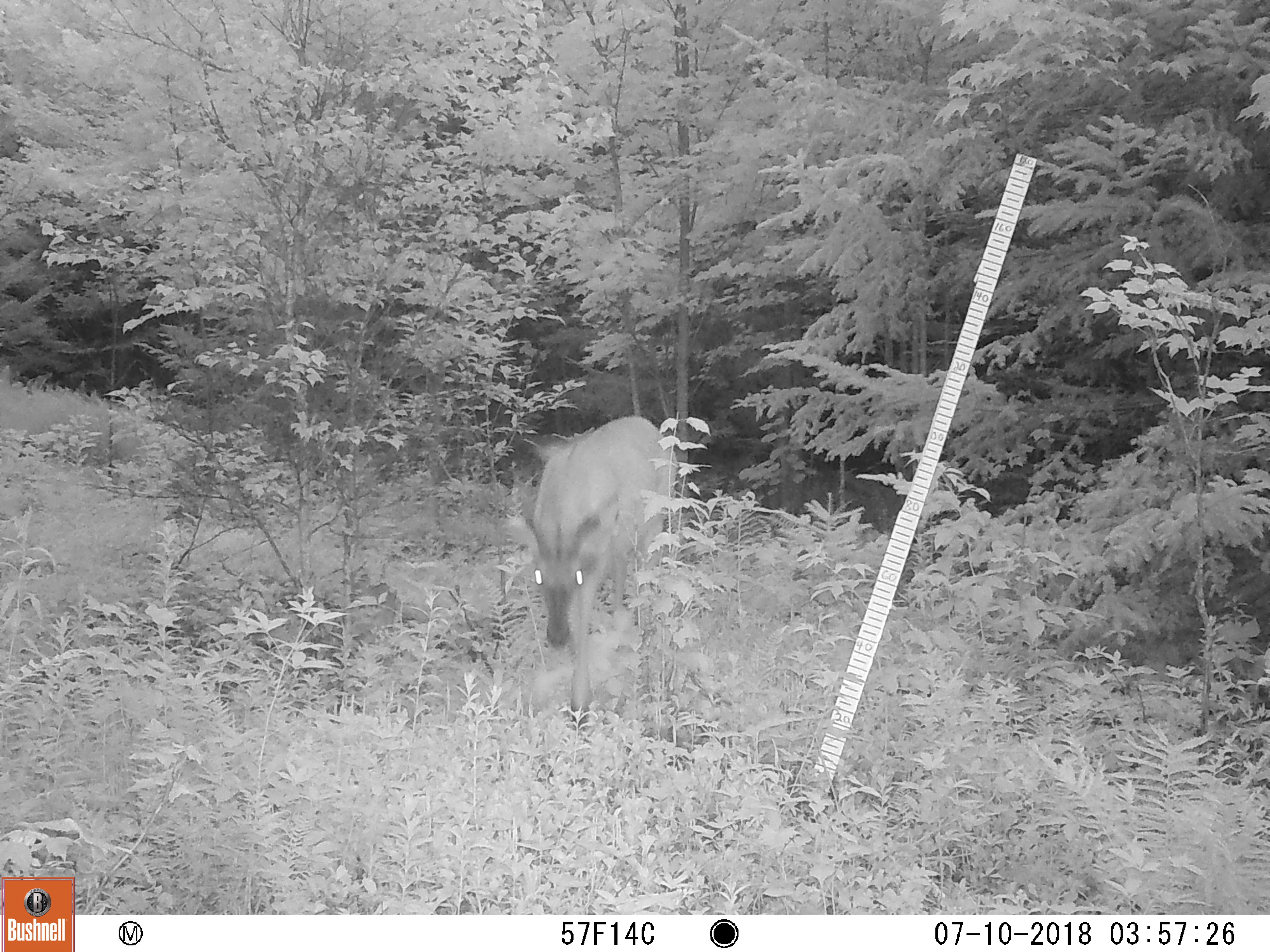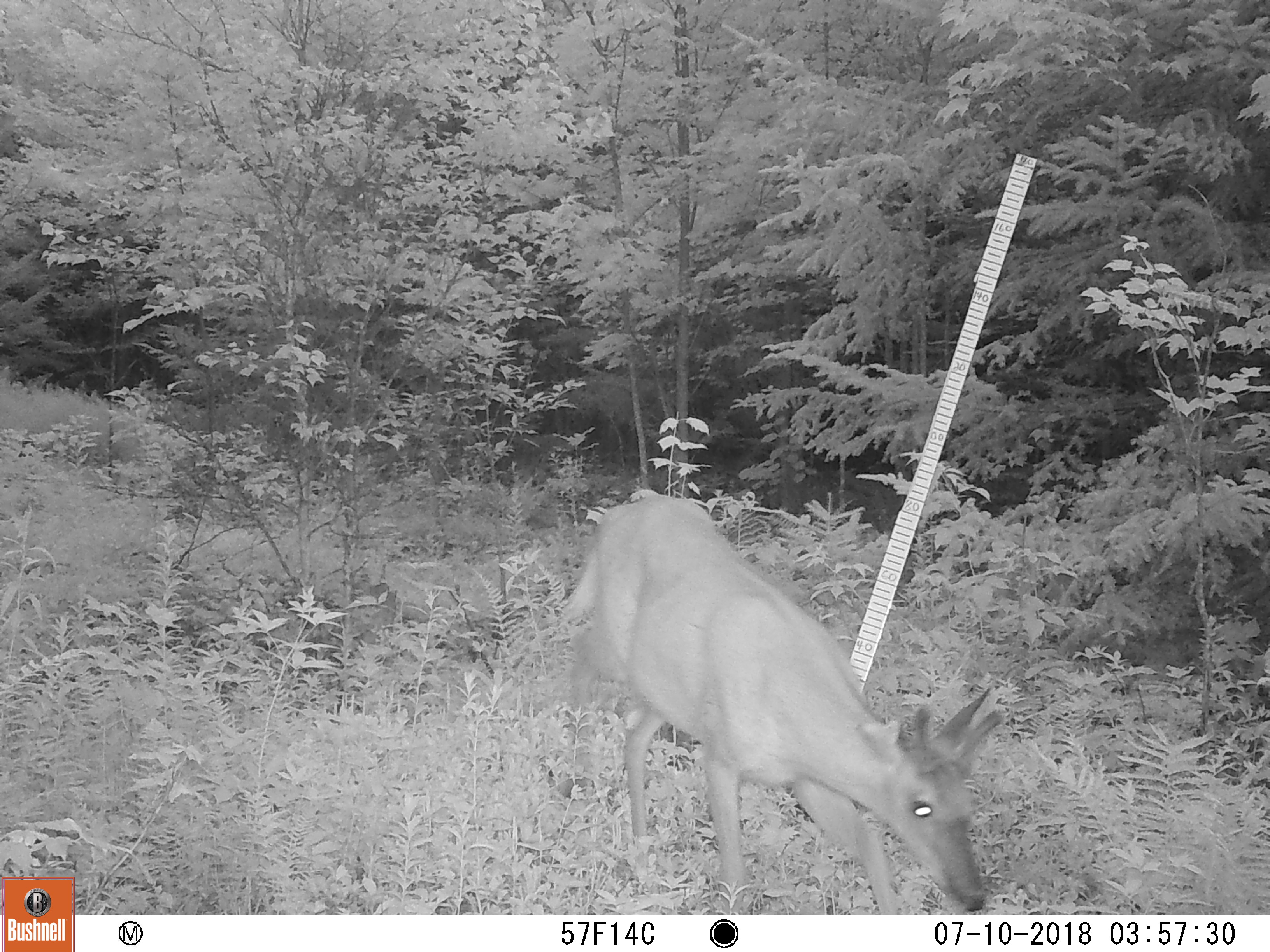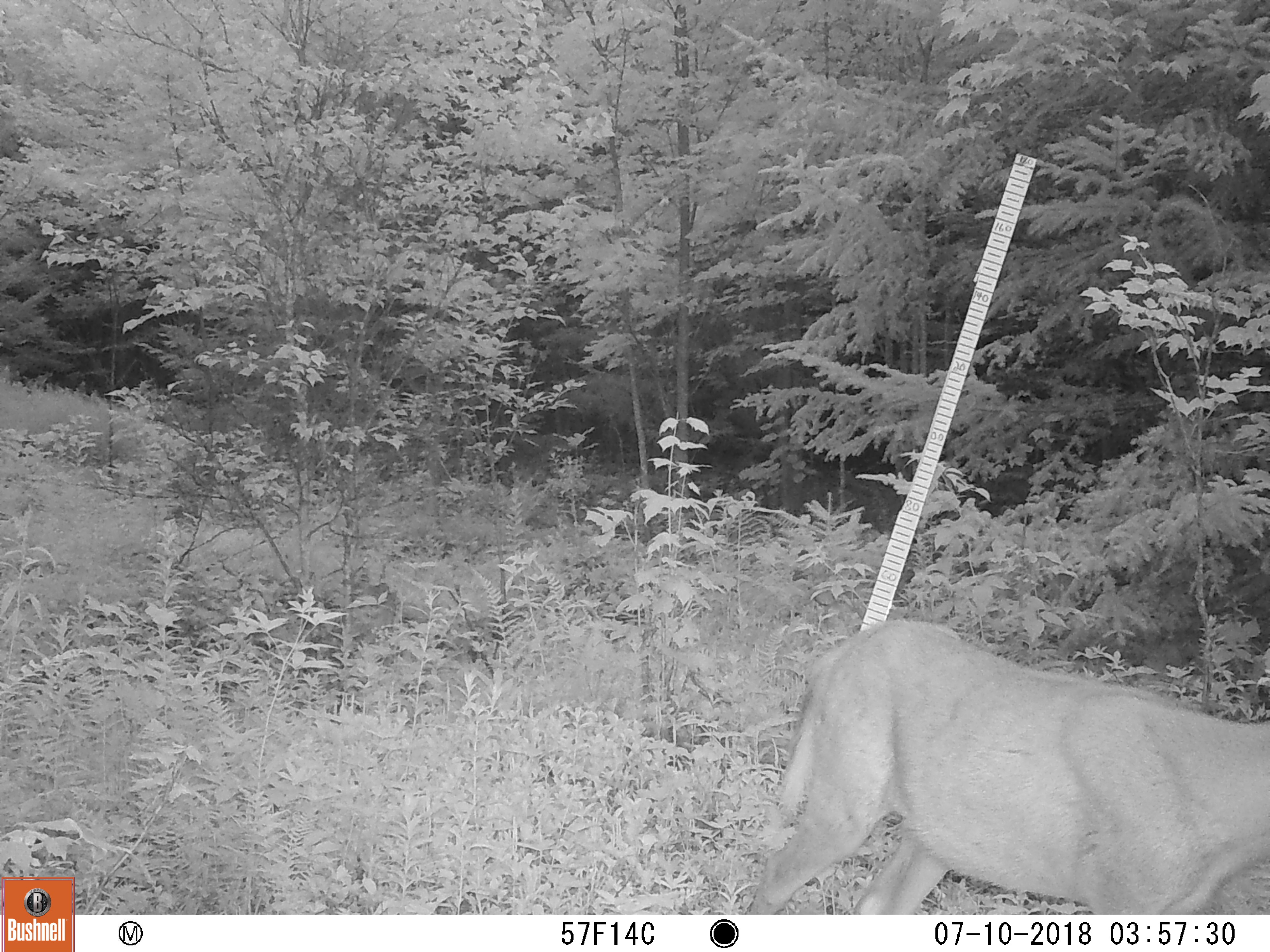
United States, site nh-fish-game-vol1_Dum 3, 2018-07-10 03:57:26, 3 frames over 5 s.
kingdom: Animalia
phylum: Chordata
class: Mammalia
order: Artiodactyla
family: Cervidae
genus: Odocoileus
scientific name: Odocoileus virginianus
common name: white-tailed deer